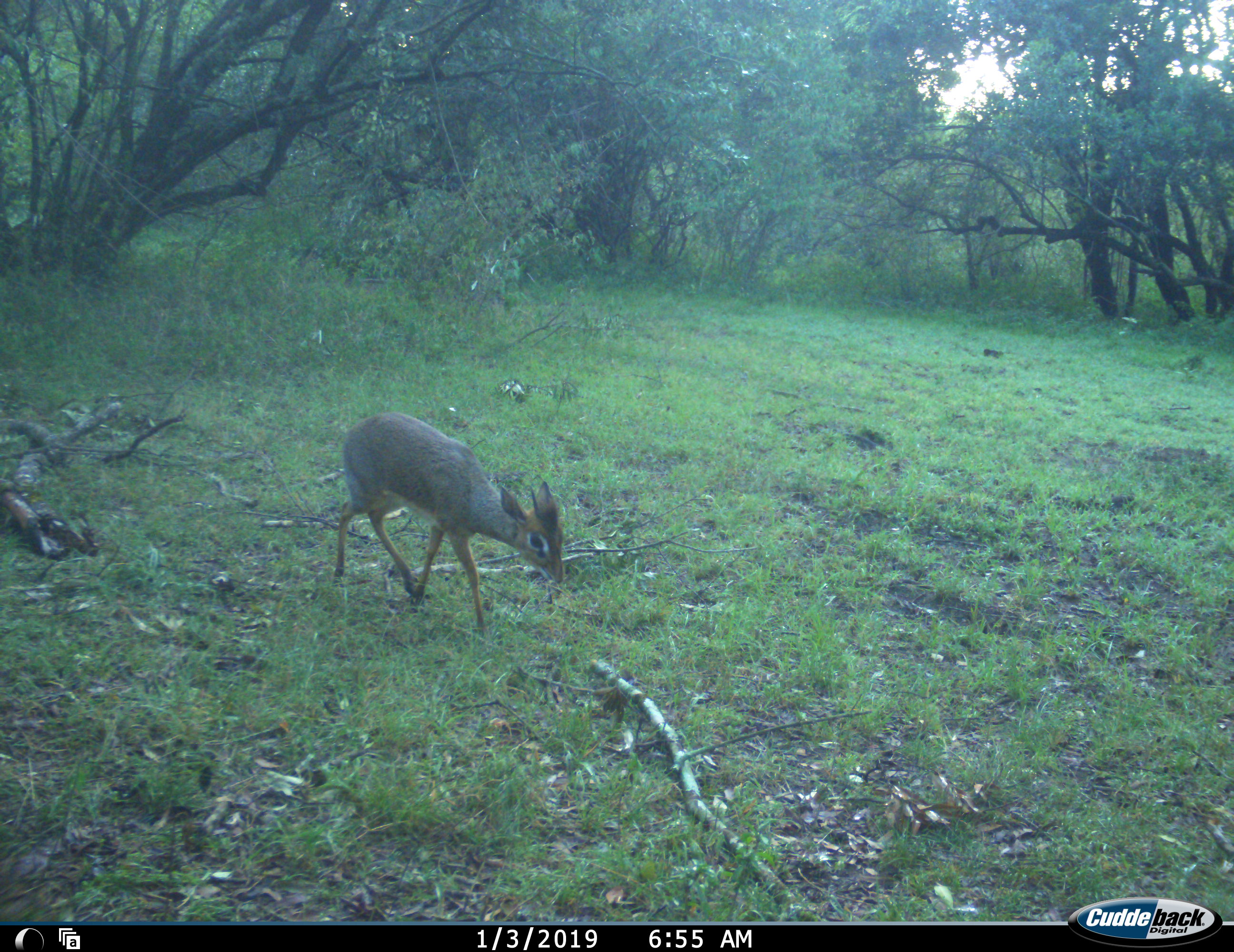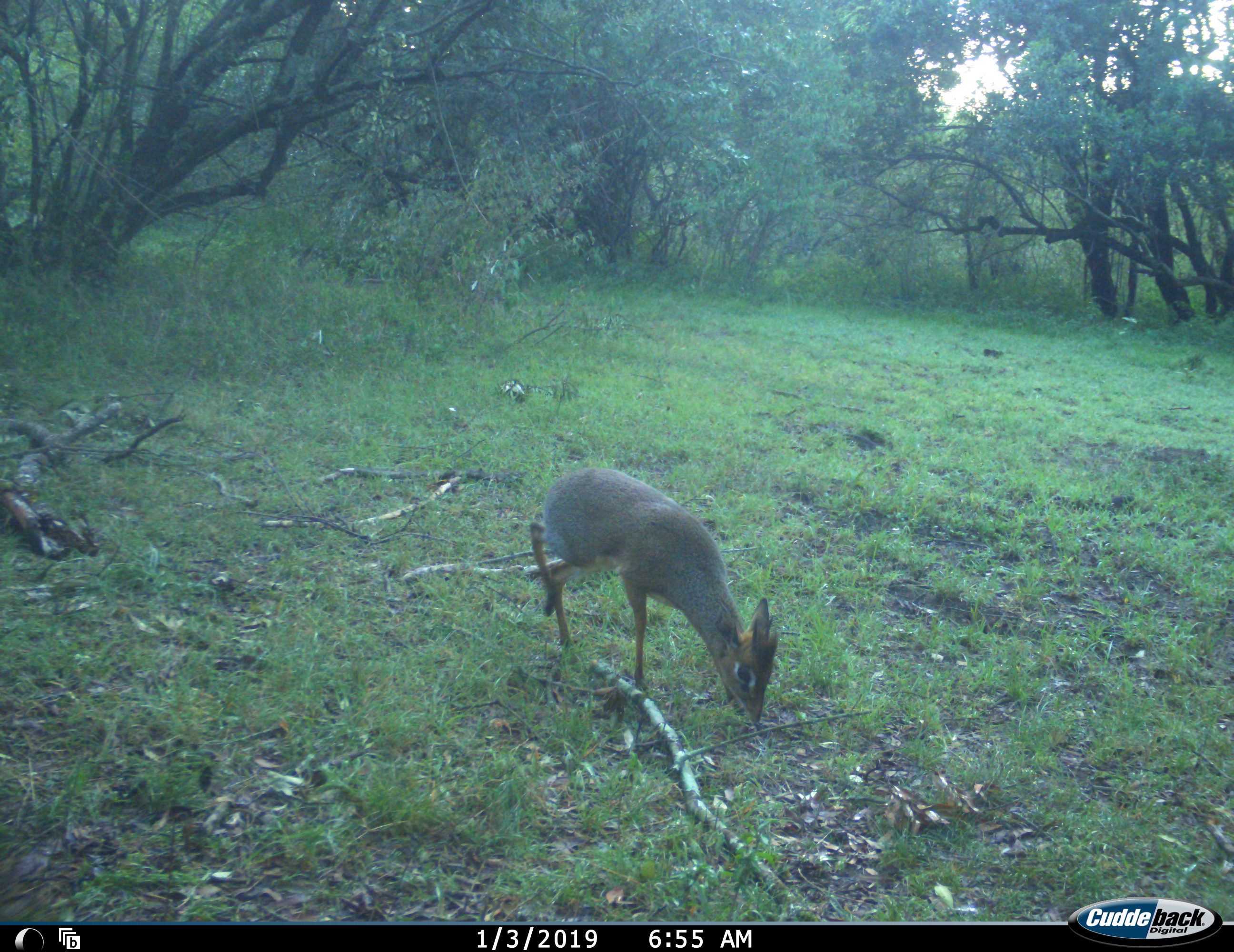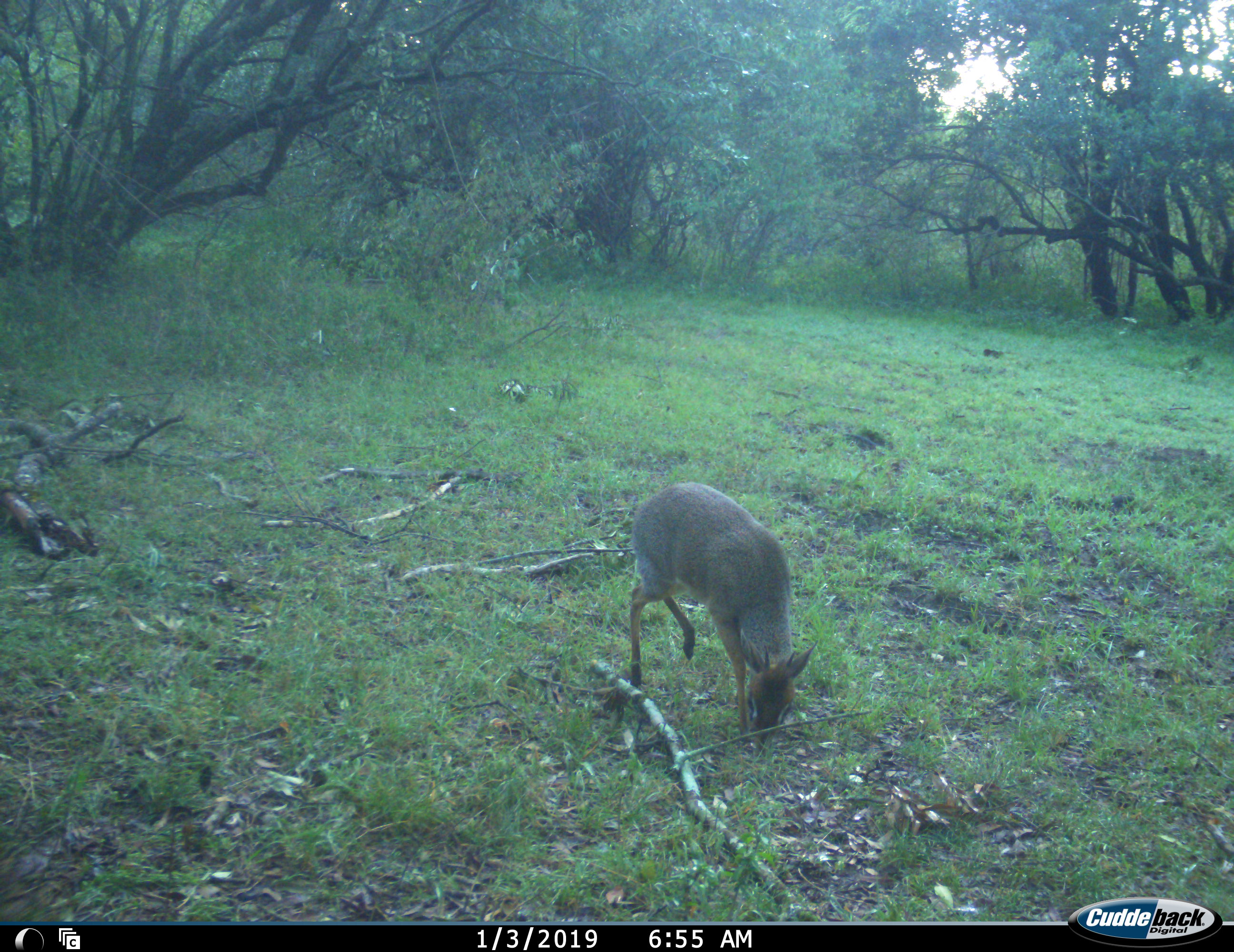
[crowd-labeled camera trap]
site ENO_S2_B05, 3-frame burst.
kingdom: Animalia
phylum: Chordata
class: Mammalia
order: Artiodactyla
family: Bovidae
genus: Madoqua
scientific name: Madoqua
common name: dik-dik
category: dikdik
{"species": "dikdik (dik-dik) (Madoqua)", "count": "1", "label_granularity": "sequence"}